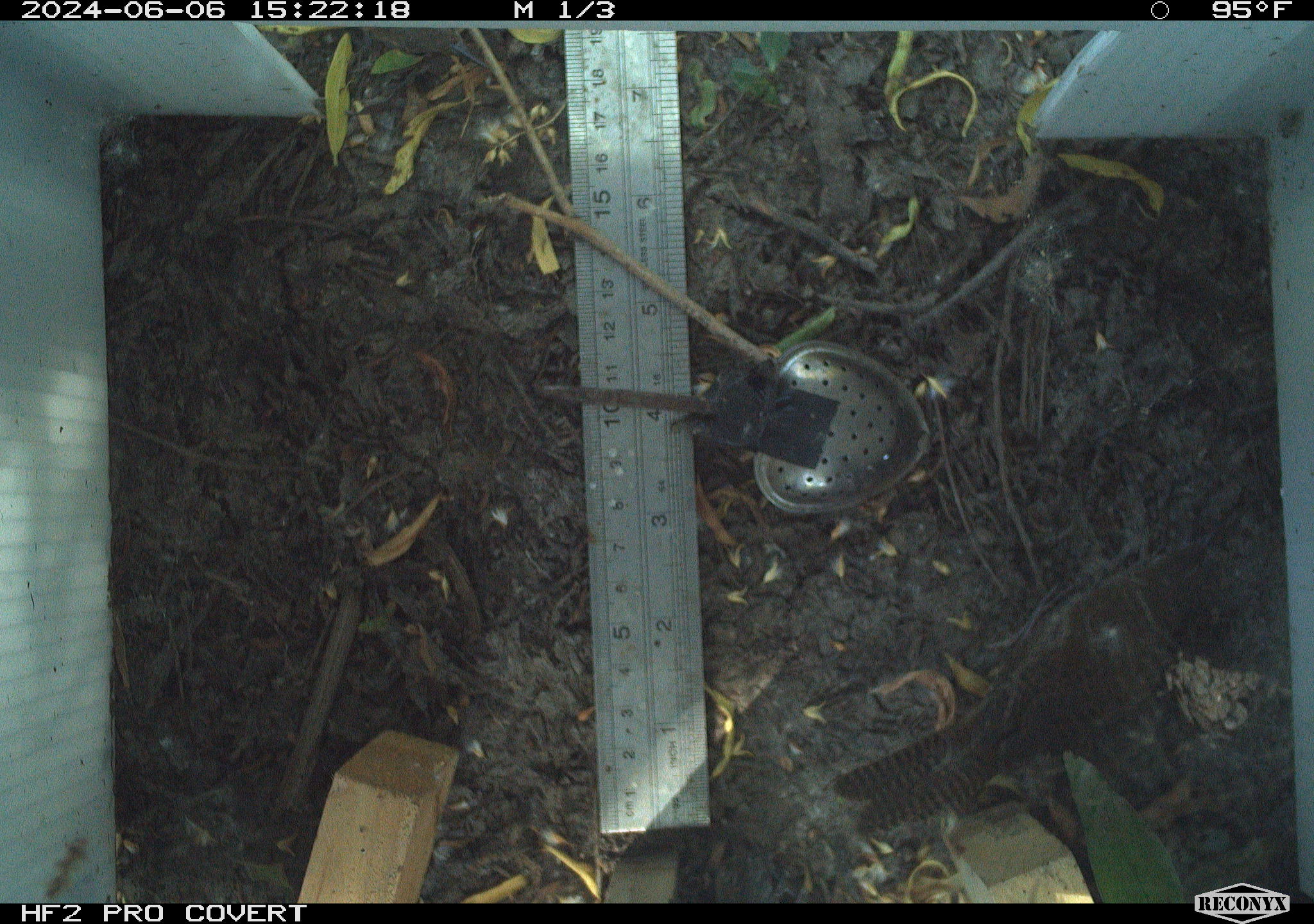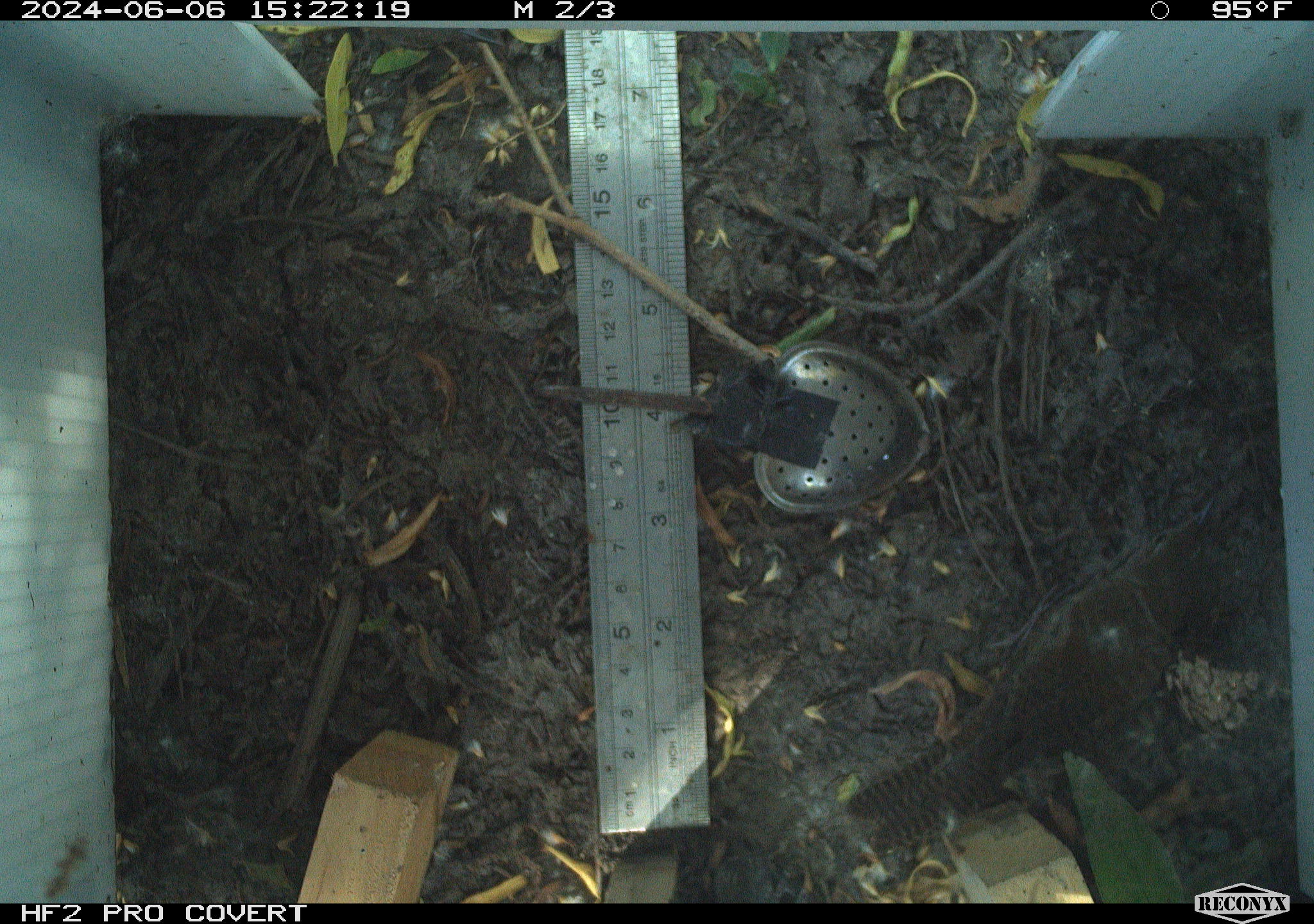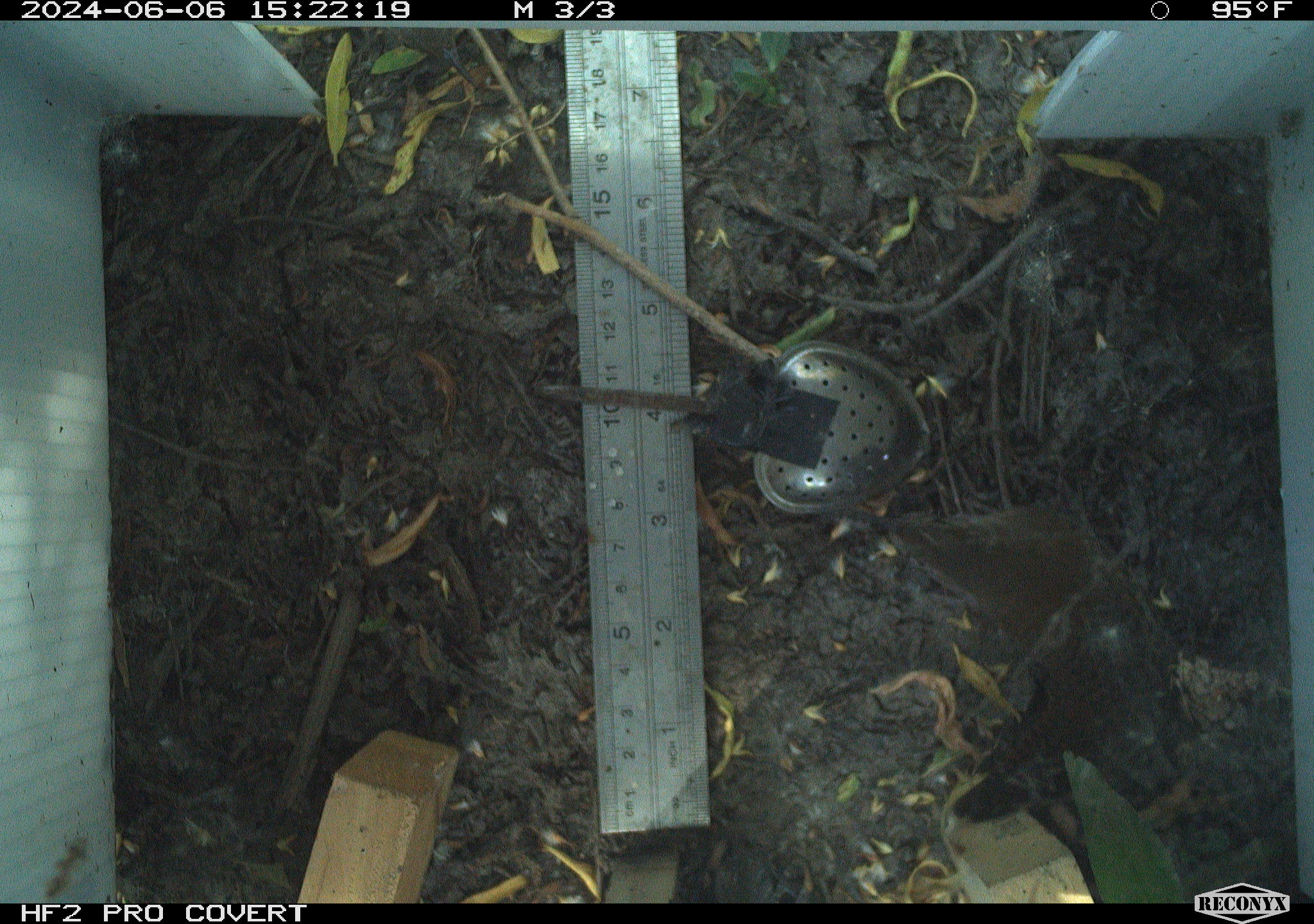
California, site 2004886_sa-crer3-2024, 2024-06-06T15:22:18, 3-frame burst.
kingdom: Animalia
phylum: Chordata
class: Aves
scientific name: Aves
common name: bird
Bird (Aves).